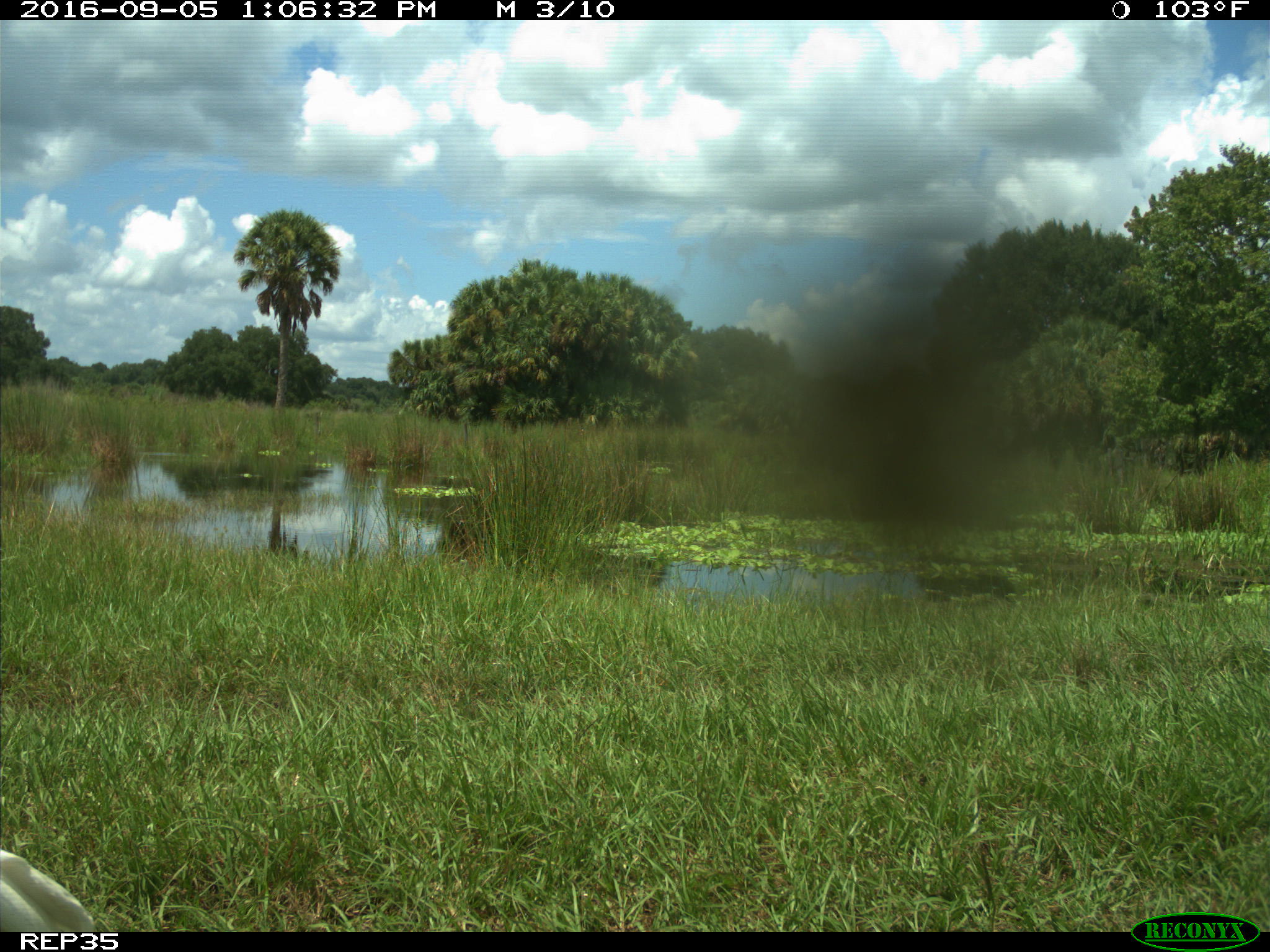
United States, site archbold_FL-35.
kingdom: Animalia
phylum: Chordata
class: Aves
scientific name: Aves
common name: birds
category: unidentified bird